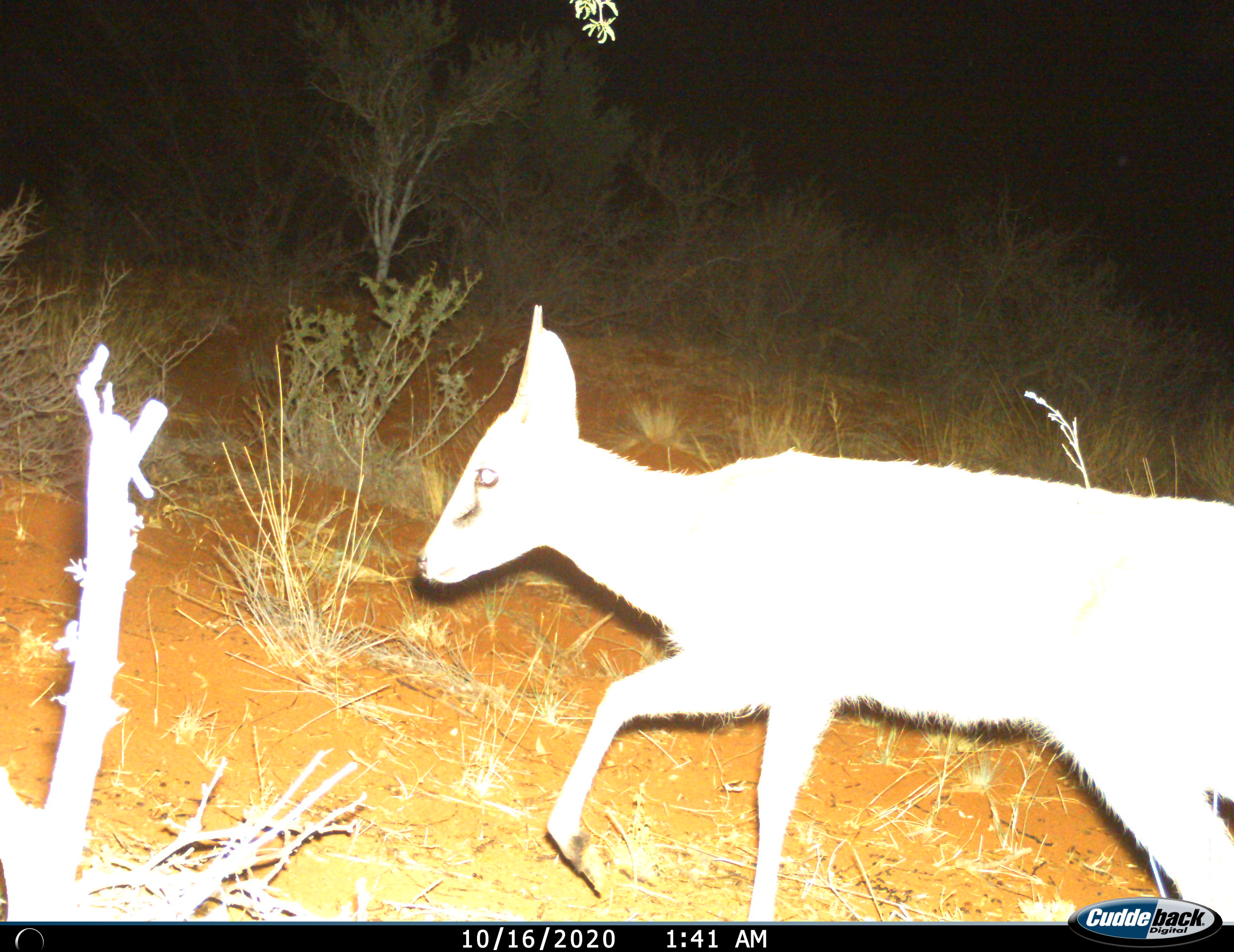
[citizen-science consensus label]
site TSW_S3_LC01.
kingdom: Animalia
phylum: Chordata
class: Mammalia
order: Artiodactyla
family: Bovidae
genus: Sylvicapra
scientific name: Sylvicapra grimmia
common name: common duiker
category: duikercommongrey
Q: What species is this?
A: Duikercommongrey (common duiker) (Sylvicapra grimmia).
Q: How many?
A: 1.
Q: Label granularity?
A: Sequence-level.